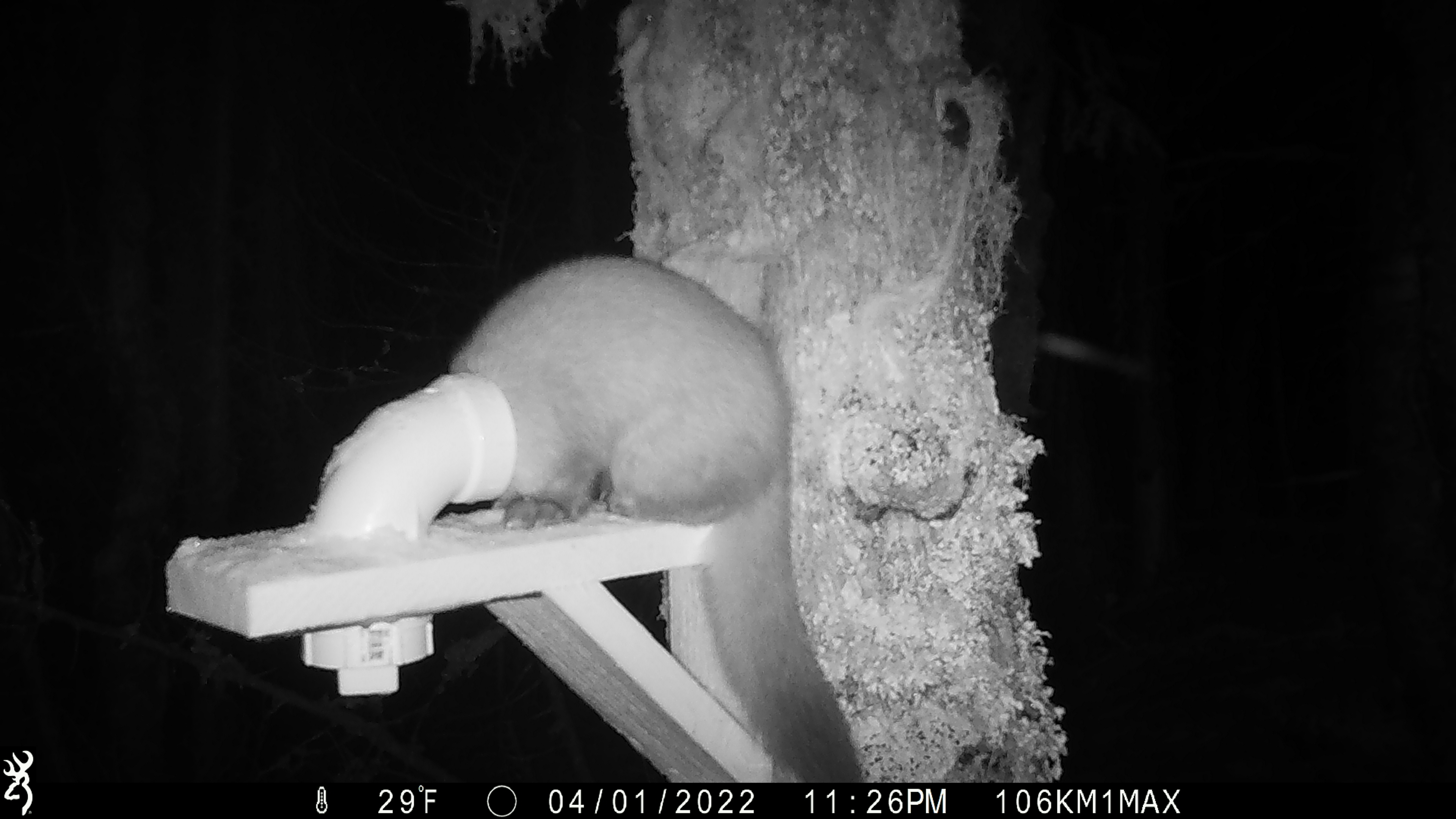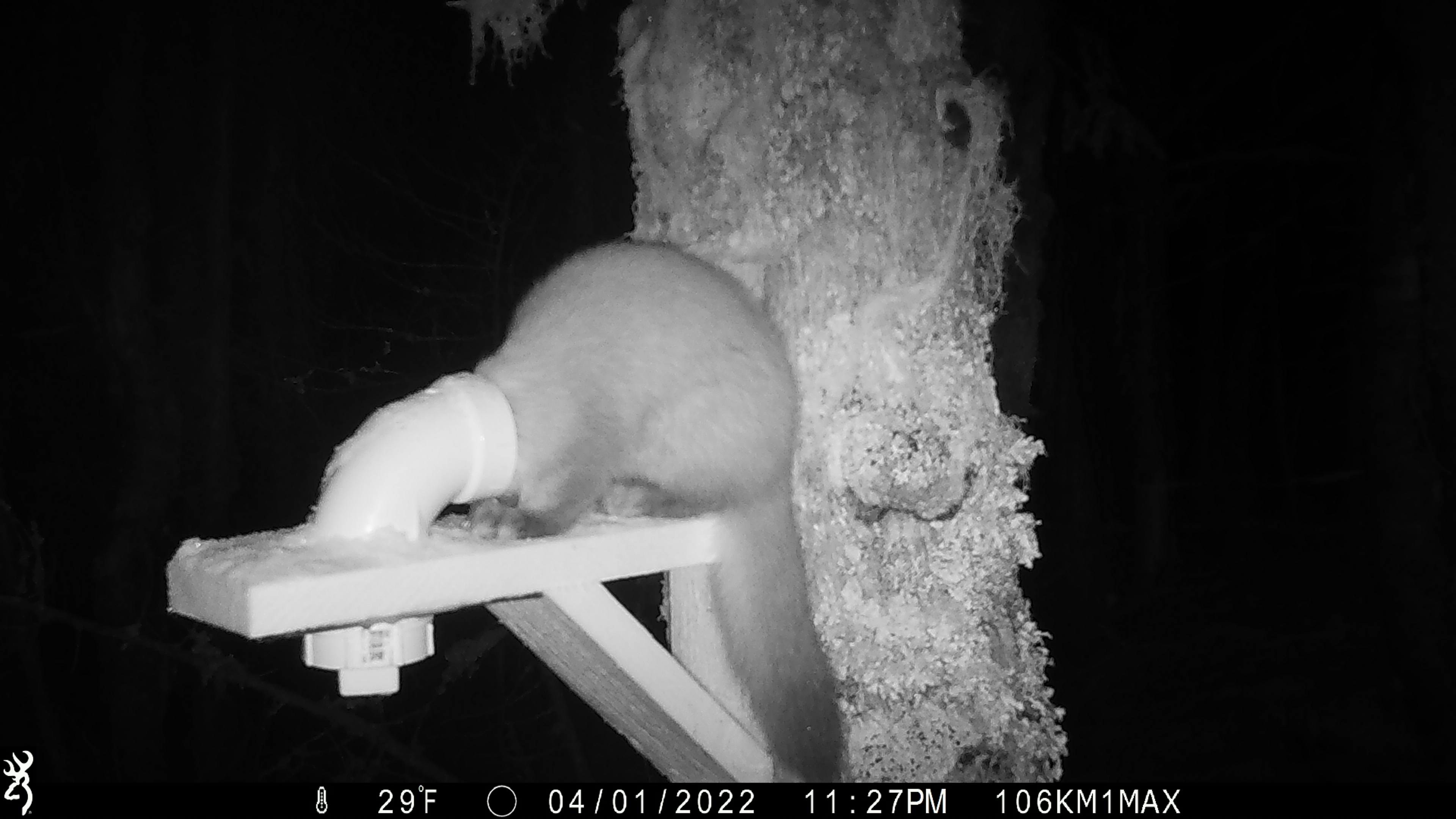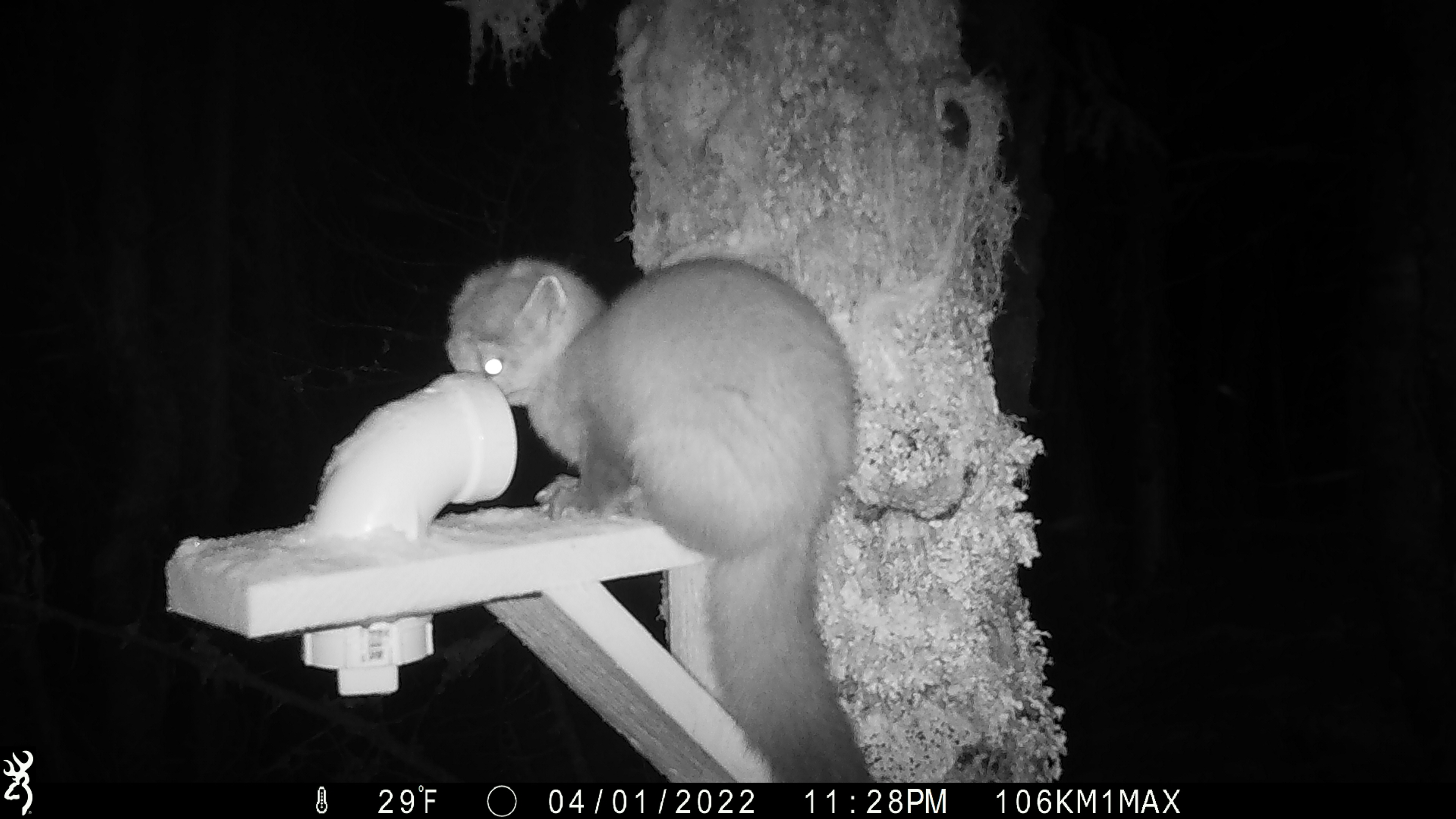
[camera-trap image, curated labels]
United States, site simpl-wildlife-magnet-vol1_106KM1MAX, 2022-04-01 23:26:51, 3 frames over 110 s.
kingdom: Animalia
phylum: Chordata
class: Mammalia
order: Carnivora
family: Mustelidae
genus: Martes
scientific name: Martes americana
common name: american marten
American marten (Martes americana).